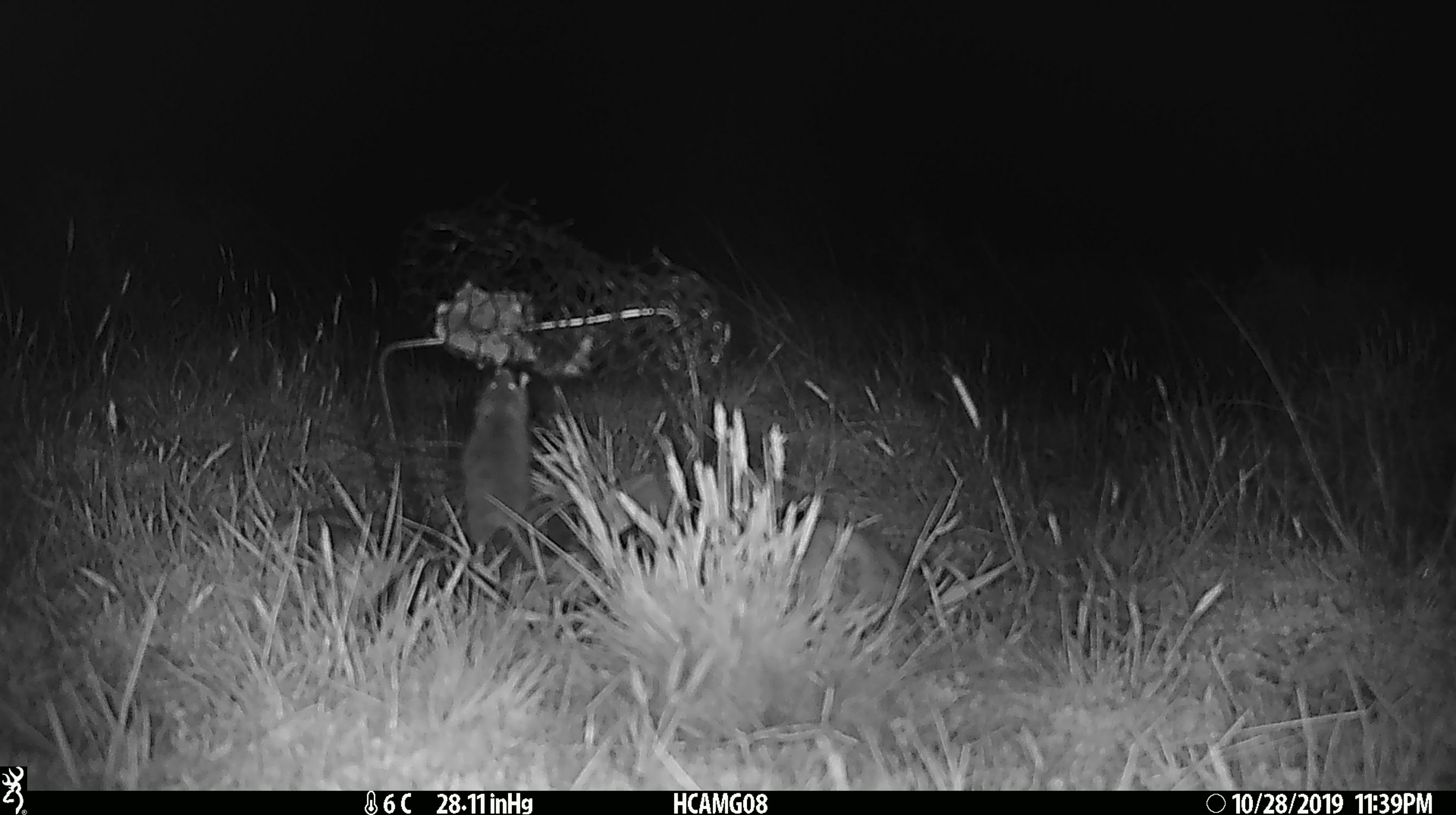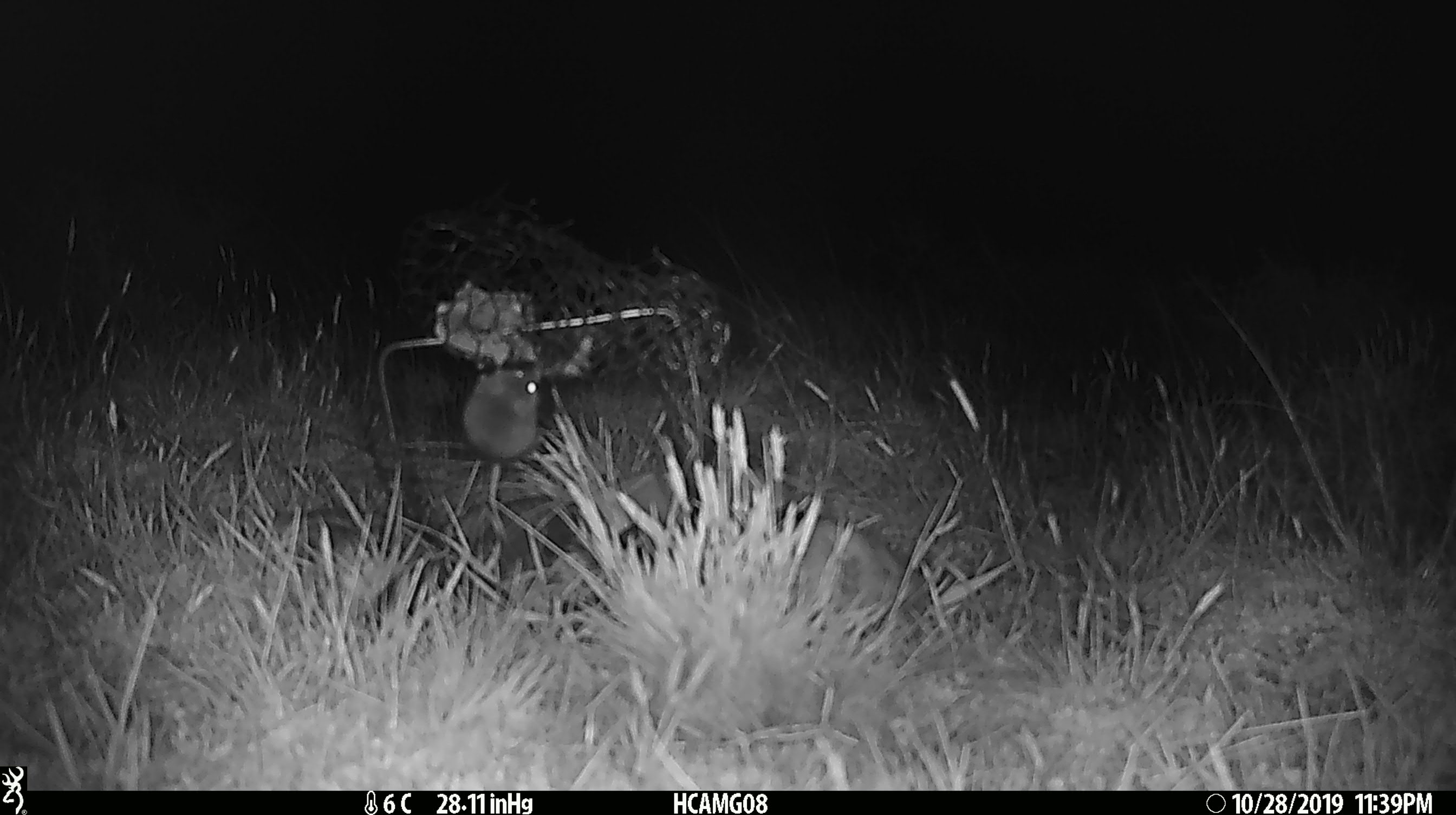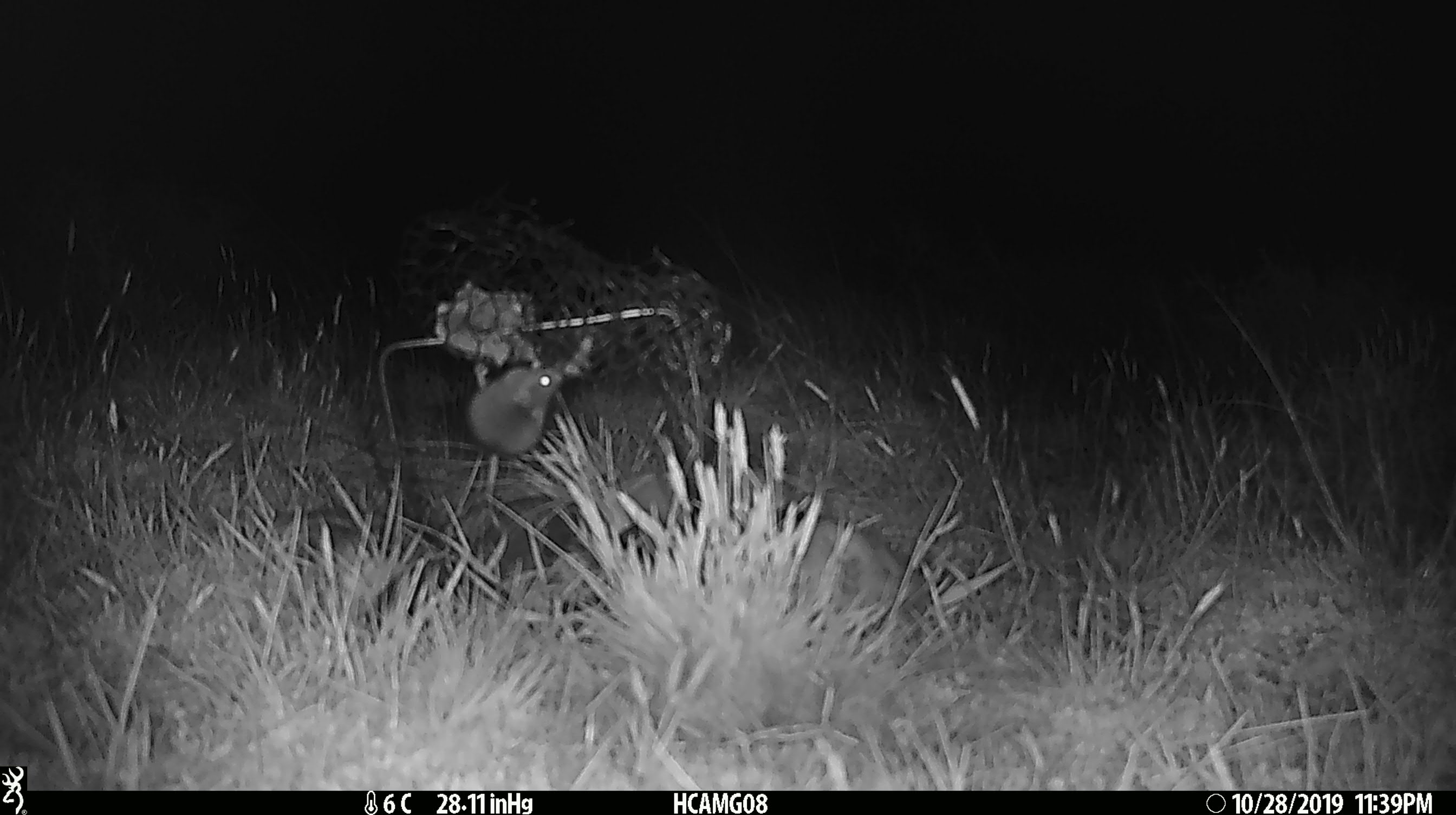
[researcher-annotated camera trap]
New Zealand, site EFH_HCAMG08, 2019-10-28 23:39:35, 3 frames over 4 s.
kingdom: Animalia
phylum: Chordata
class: Mammalia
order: Rodentia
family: Muridae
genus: Mus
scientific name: Mus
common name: mouse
Mouse (Mus).